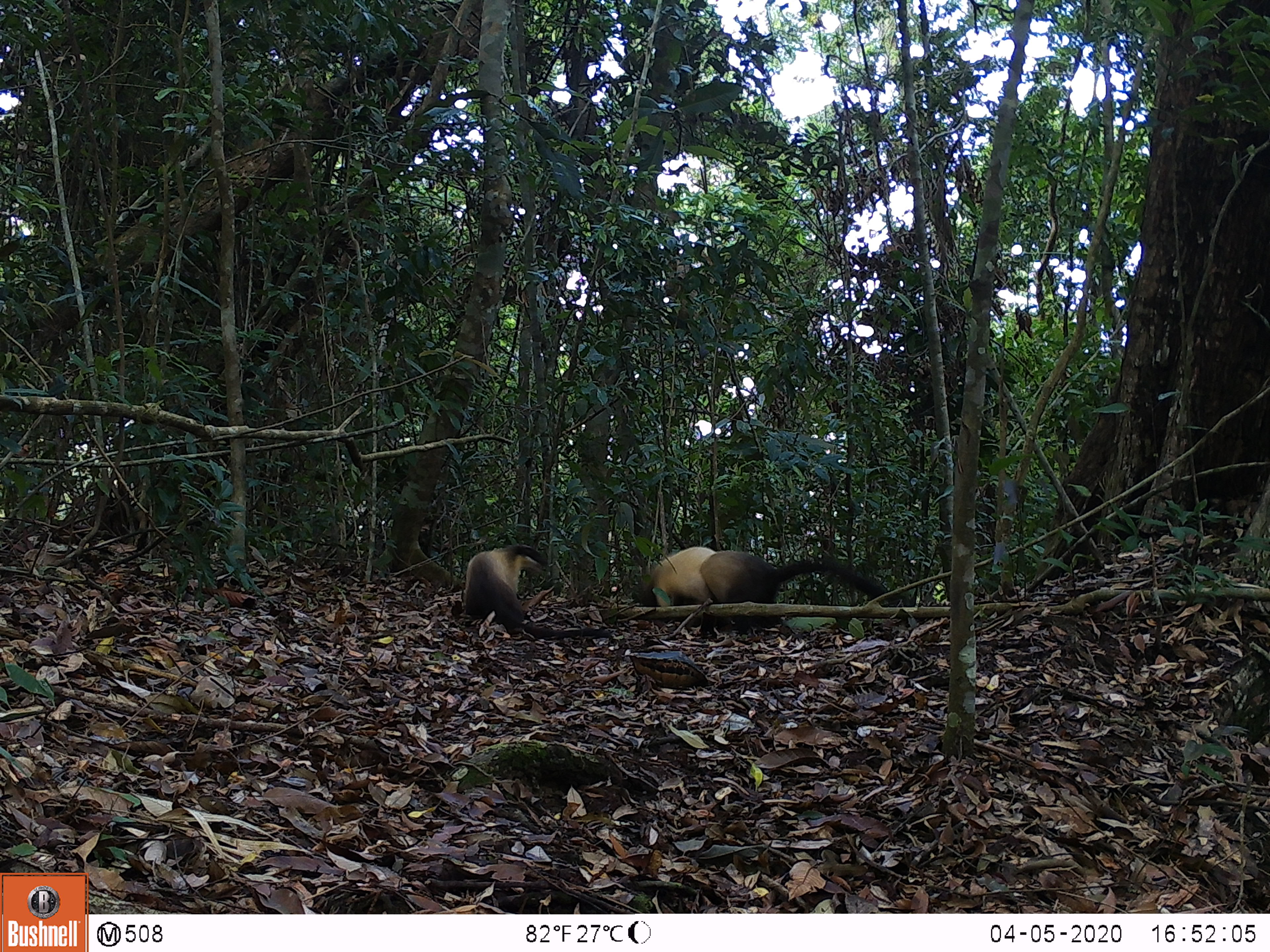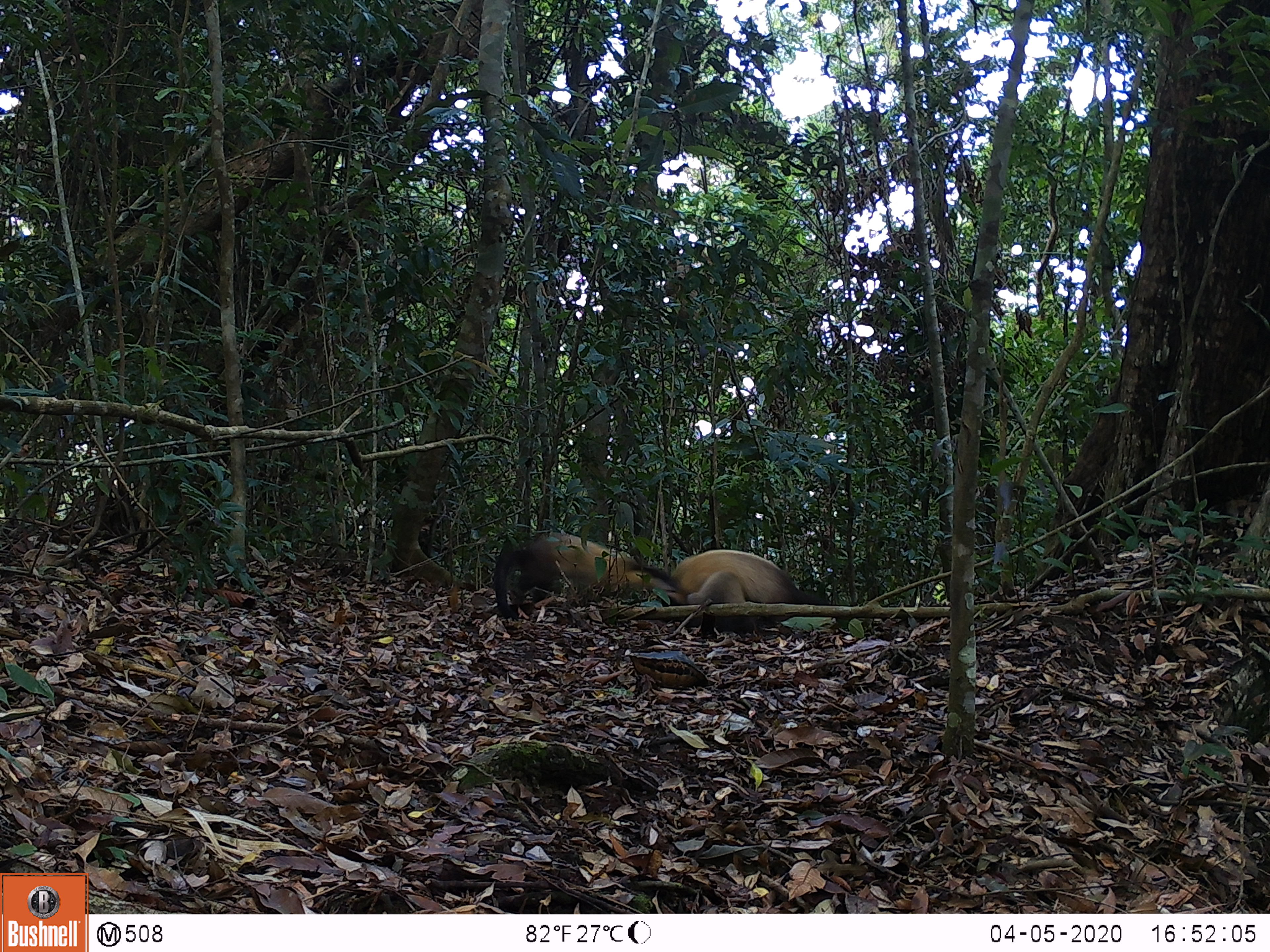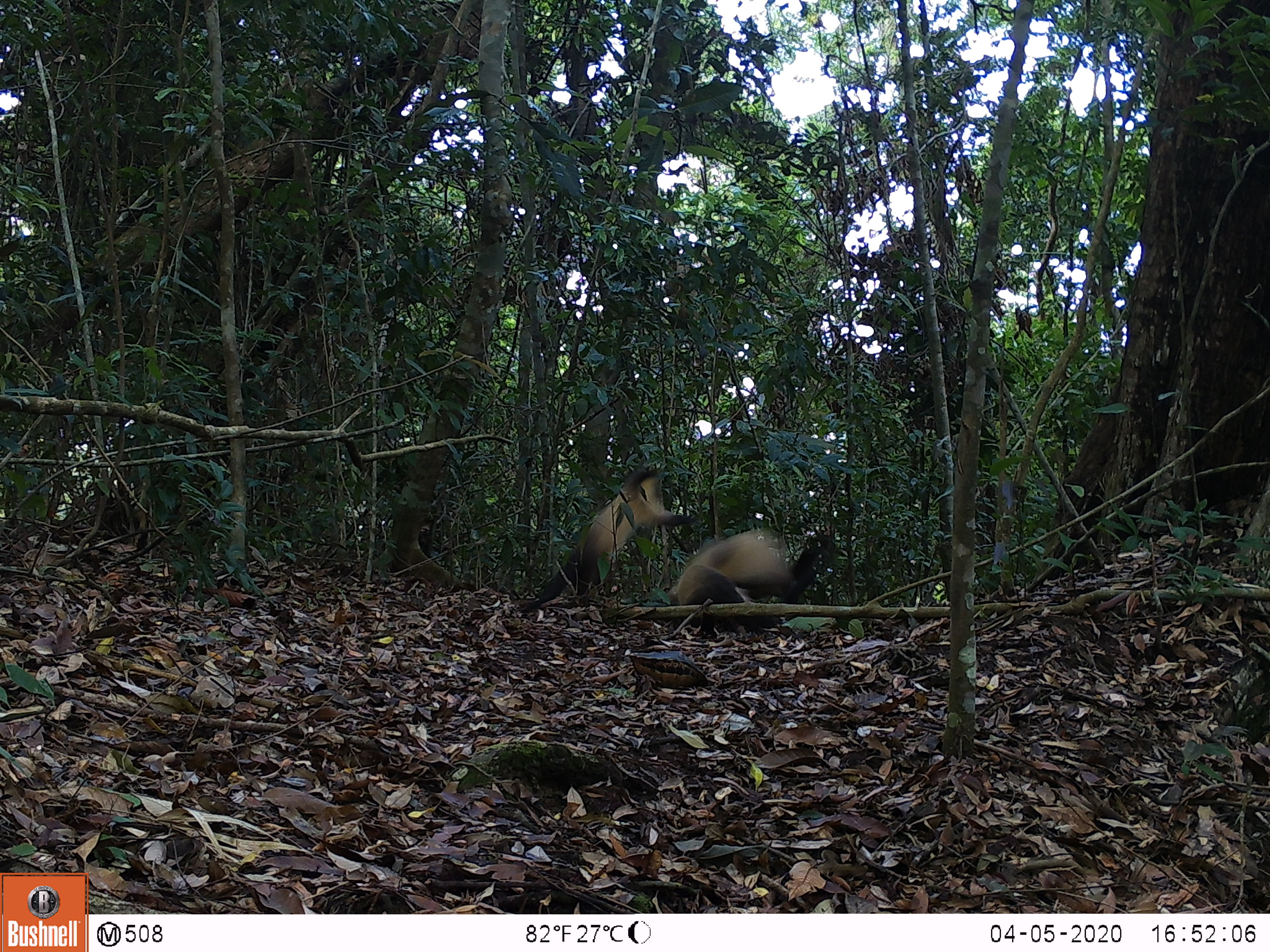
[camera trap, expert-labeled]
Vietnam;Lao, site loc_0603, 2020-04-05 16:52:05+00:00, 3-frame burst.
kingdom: Animalia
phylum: Chordata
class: Mammalia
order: Carnivora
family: Mustelidae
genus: Martes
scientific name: Martes flavigula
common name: yellow-throated marten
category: yellow throated marten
Yellow throated marten (yellow-throated marten) (Martes flavigula). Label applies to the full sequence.